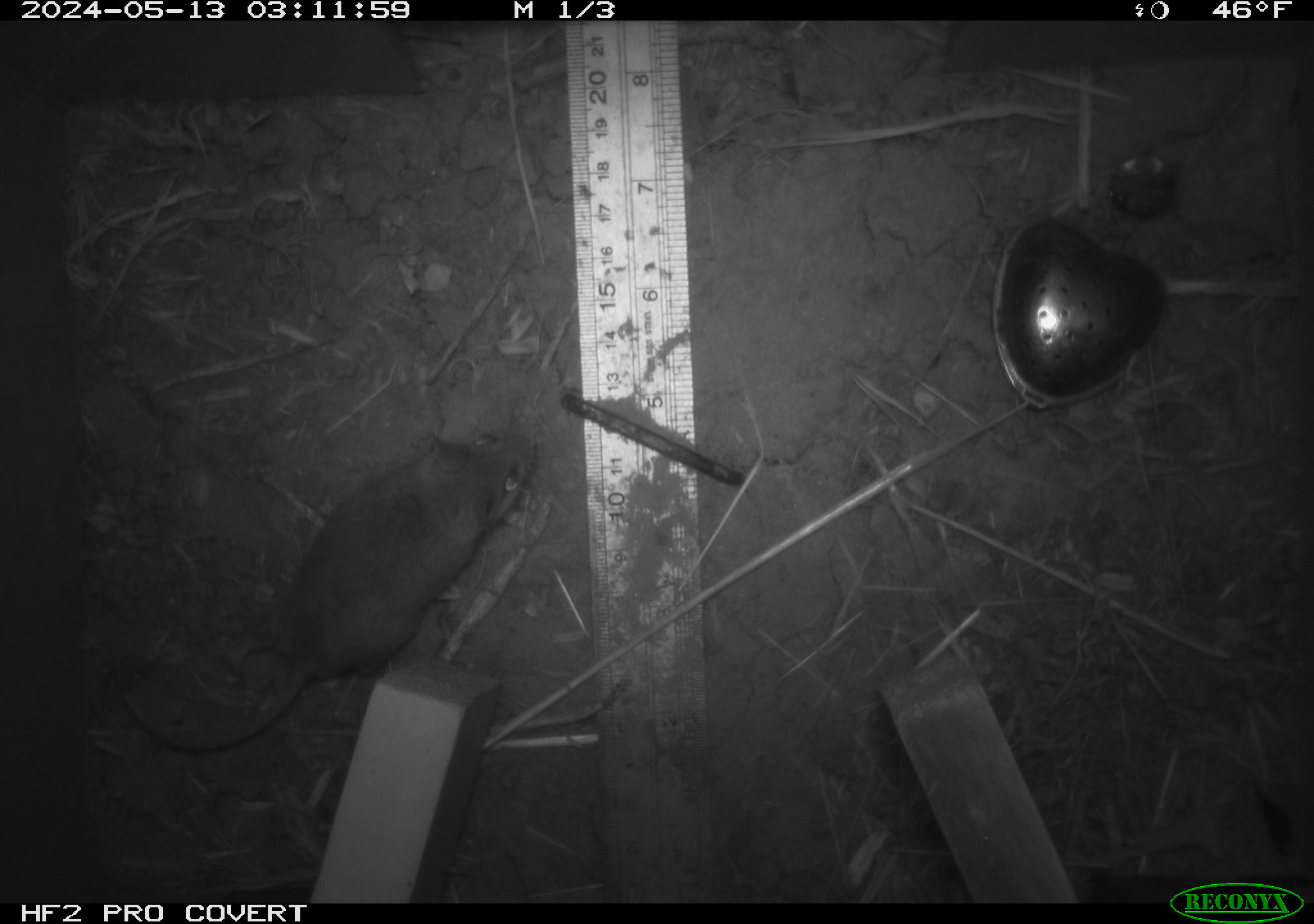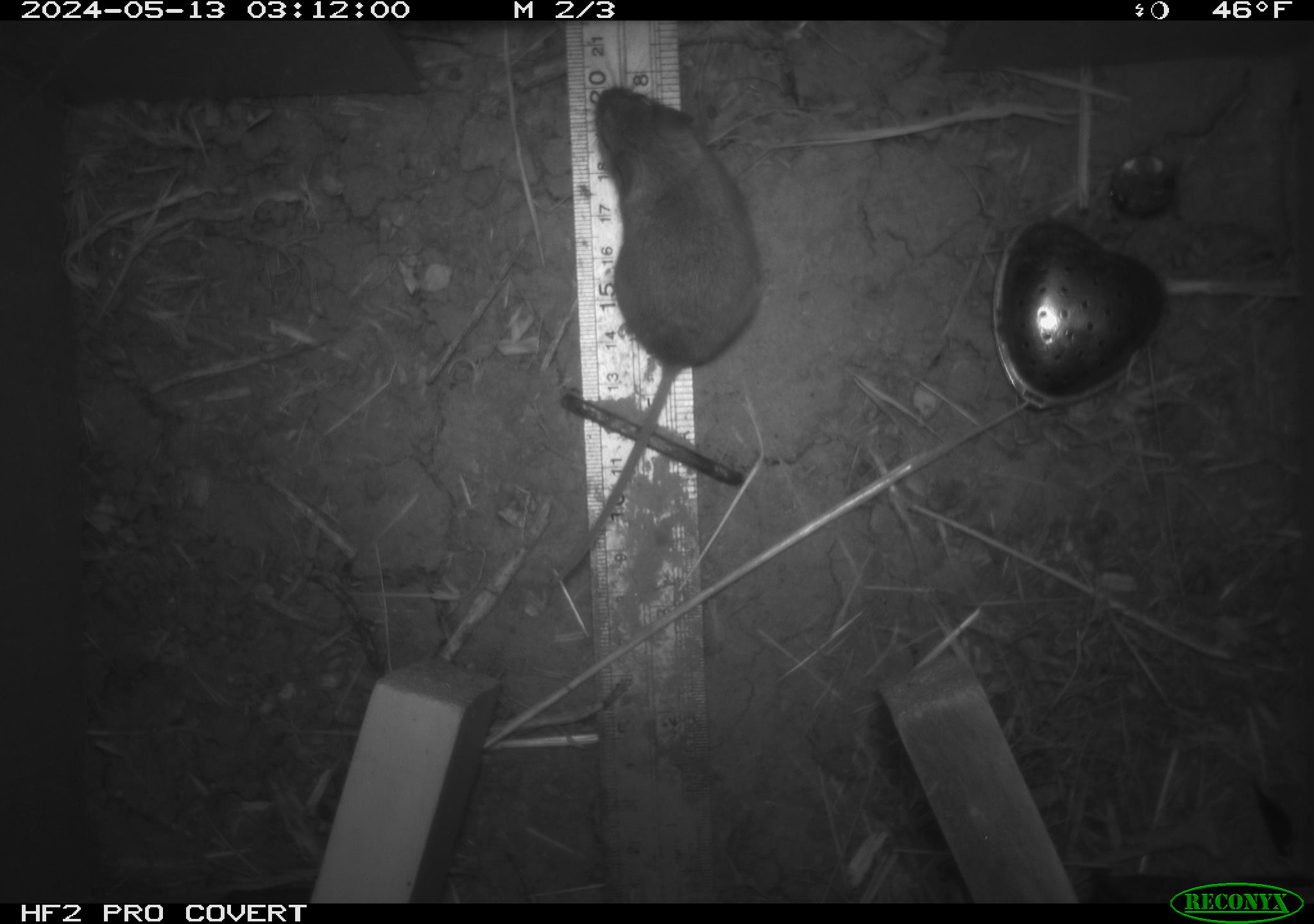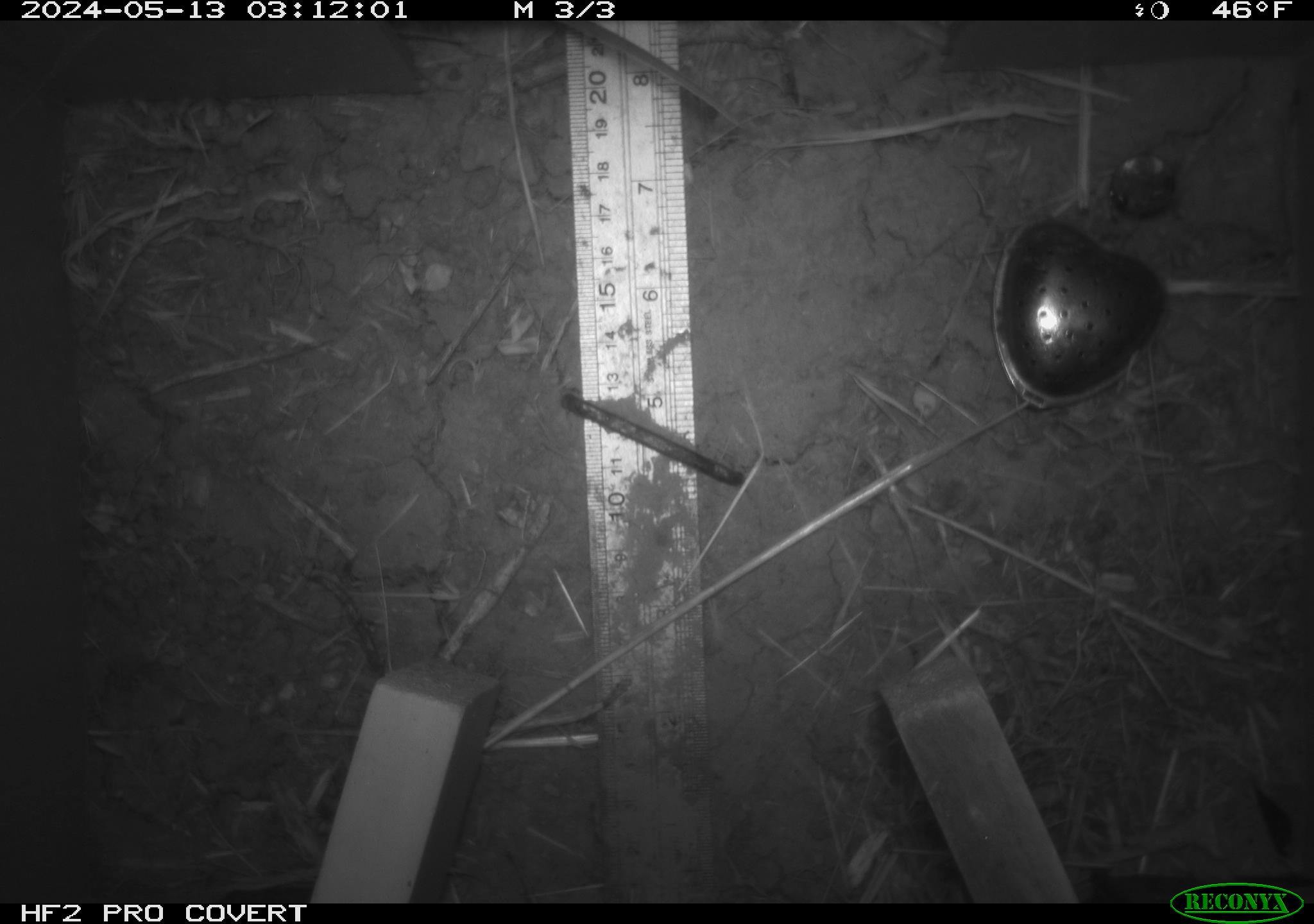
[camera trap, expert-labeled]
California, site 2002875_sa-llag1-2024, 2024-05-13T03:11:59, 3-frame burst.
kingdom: Animalia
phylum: Chordata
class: Mammalia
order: Rodentia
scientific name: Rodentia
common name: mouse species